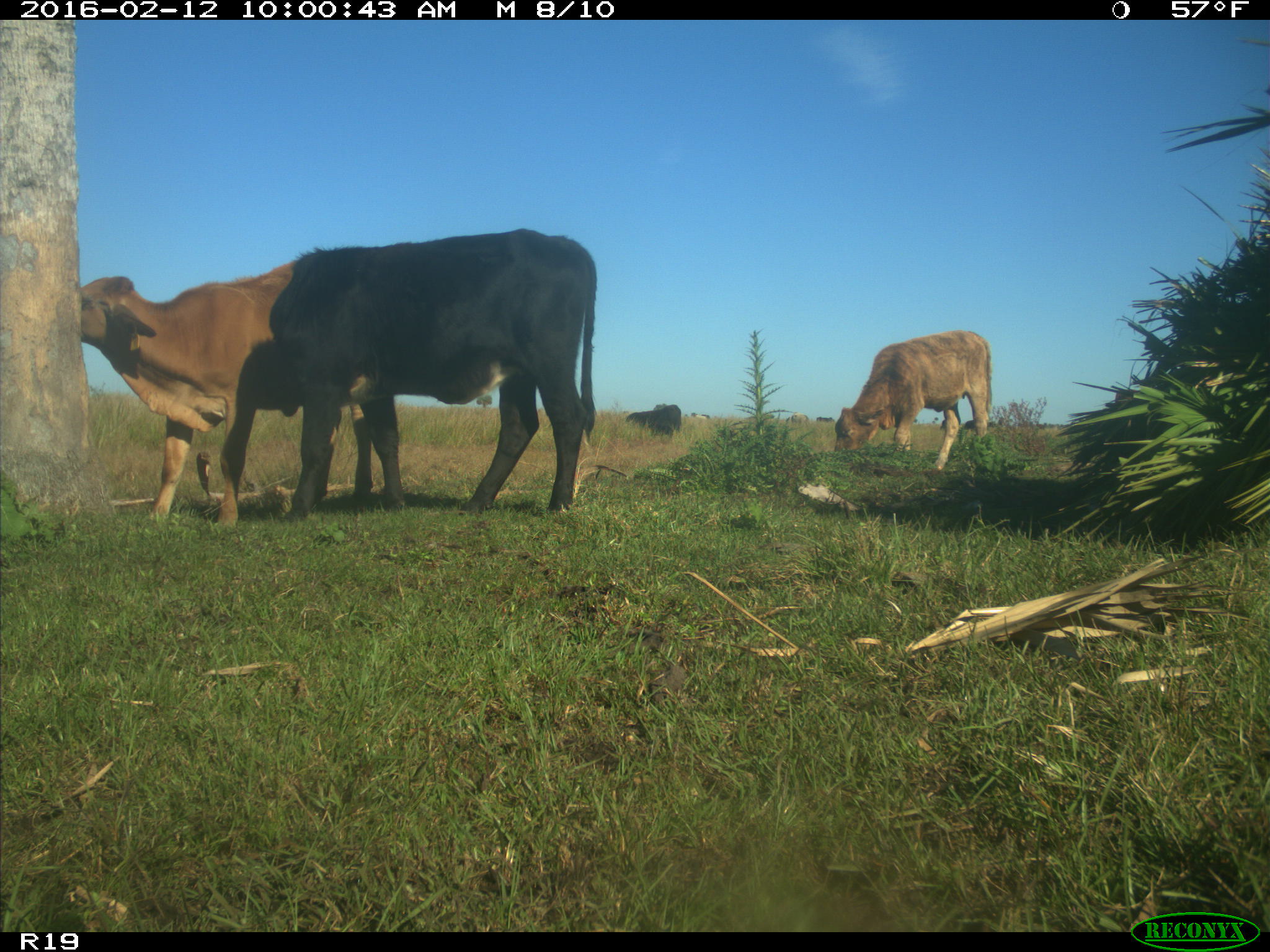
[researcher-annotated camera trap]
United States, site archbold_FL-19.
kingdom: Animalia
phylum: Chordata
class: Mammalia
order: Artiodactyla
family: Bovidae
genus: Bos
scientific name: Bos taurus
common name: domestic cow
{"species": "Bos taurus (domestic cow)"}